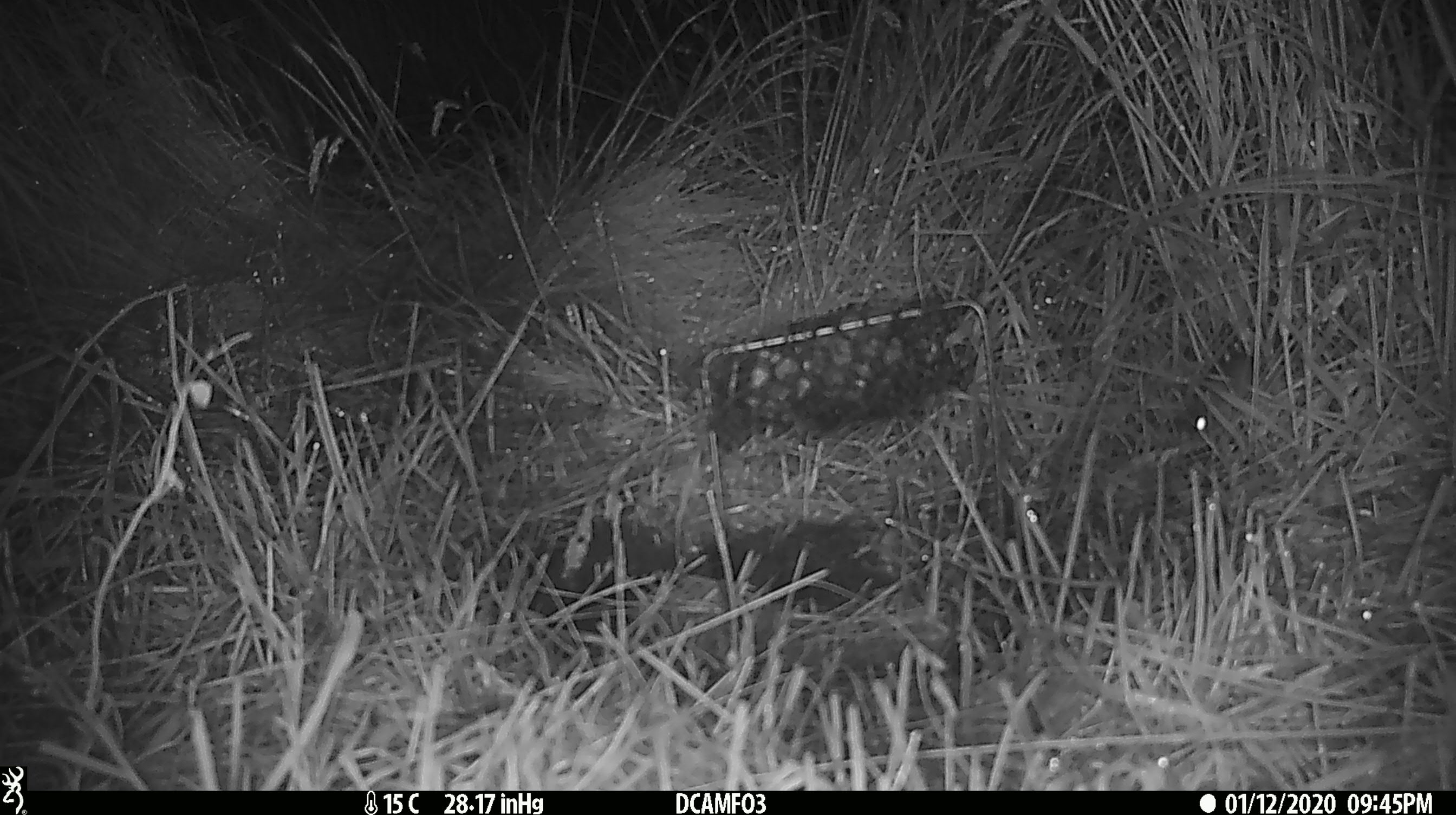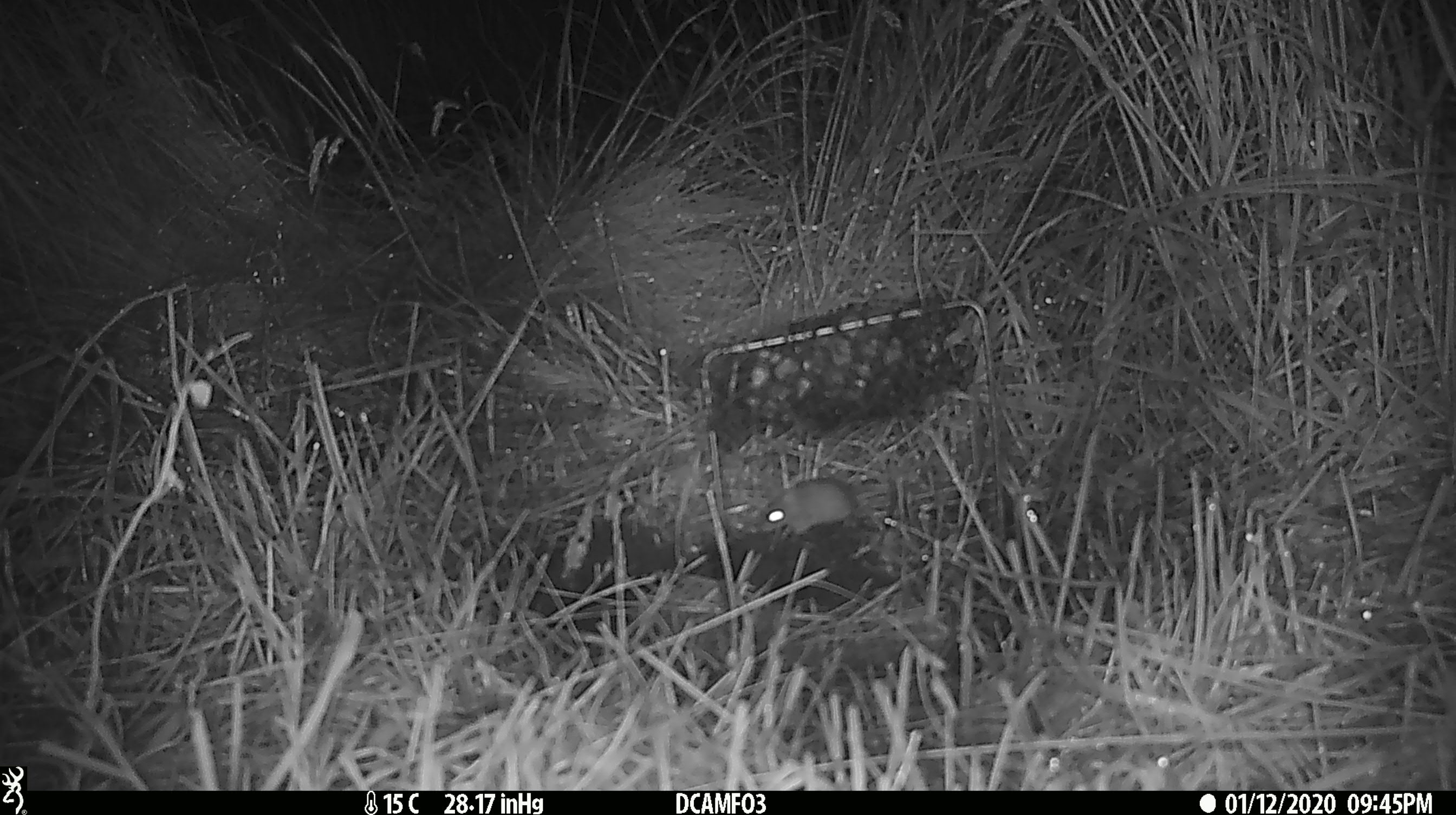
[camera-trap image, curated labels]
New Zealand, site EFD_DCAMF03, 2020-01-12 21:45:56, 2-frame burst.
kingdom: Animalia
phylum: Chordata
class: Mammalia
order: Rodentia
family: Muridae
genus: Mus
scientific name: Mus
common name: mouse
Mouse (Mus).